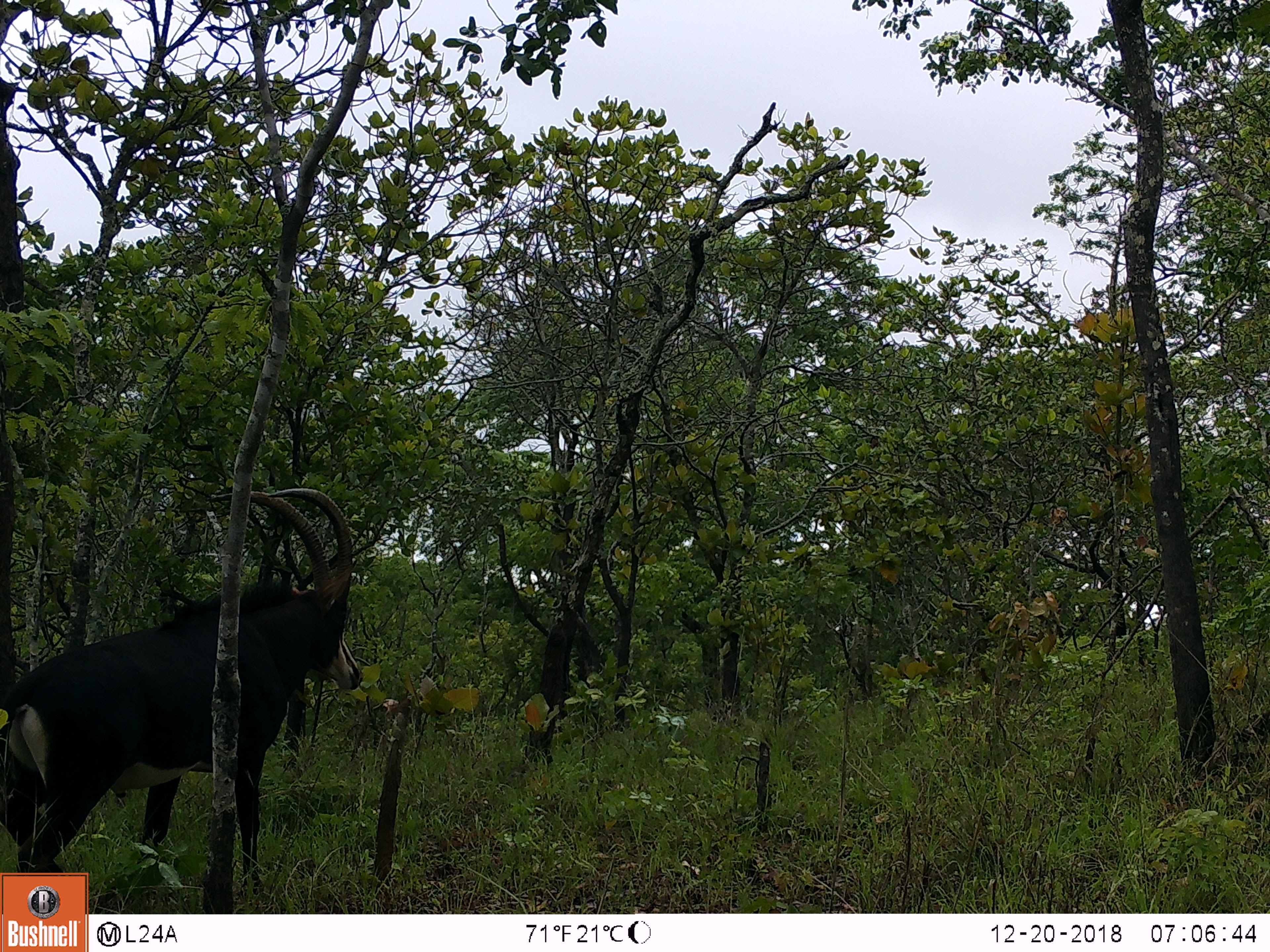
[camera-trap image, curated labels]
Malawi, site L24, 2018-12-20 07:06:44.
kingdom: Animalia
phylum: Chordata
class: Mammalia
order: Artiodactyla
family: Bovidae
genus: Hippotragus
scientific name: Hippotragus niger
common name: sable antelope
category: sable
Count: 1.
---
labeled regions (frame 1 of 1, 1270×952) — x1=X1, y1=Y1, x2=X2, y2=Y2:
sable: x1=0, y1=469, x2=376, y2=866